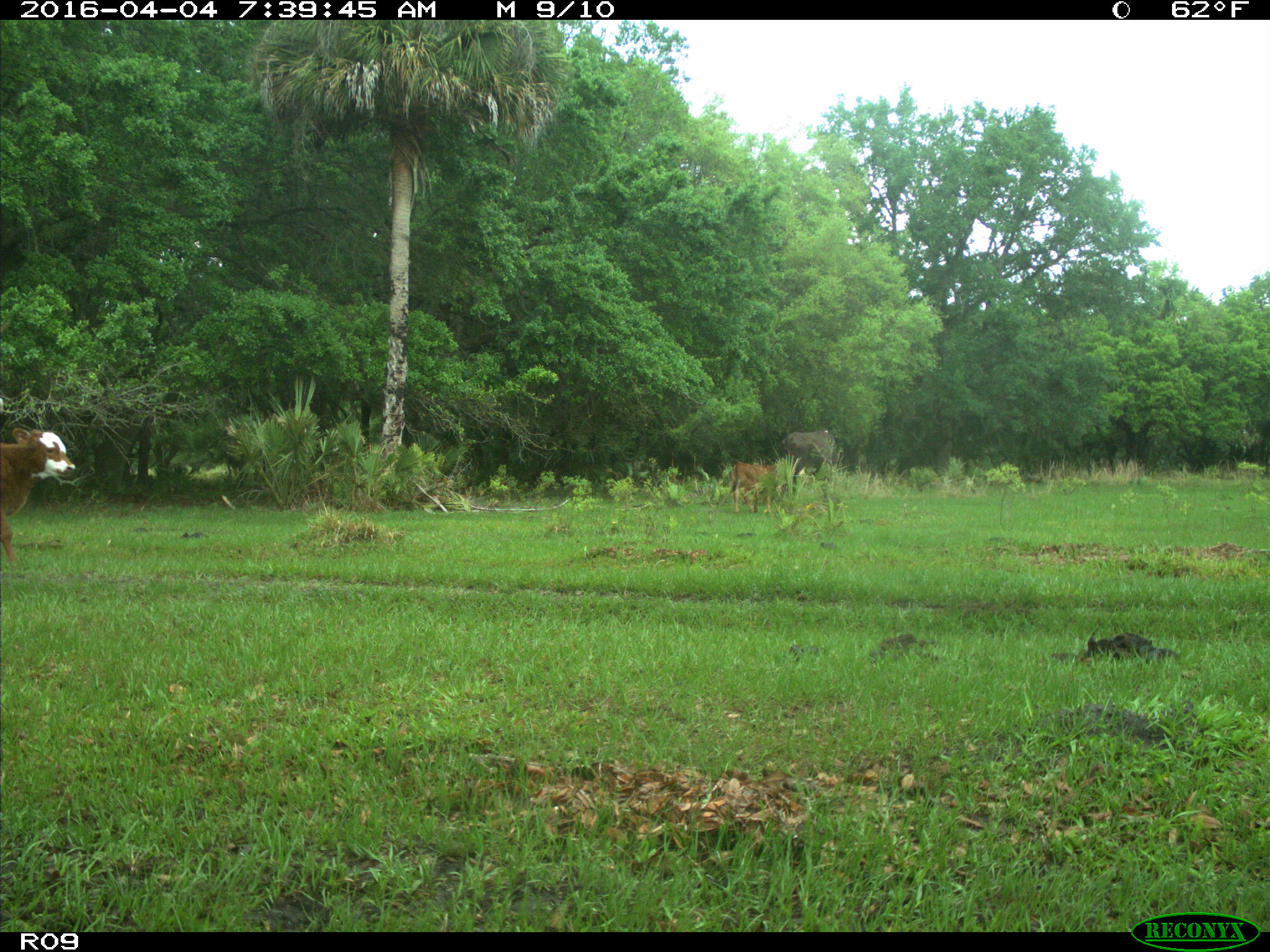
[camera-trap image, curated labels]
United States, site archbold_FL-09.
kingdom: Animalia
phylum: Chordata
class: Mammalia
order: Artiodactyla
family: Bovidae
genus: Bos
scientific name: Bos taurus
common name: domestic cow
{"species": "Bos taurus (domestic cow)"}